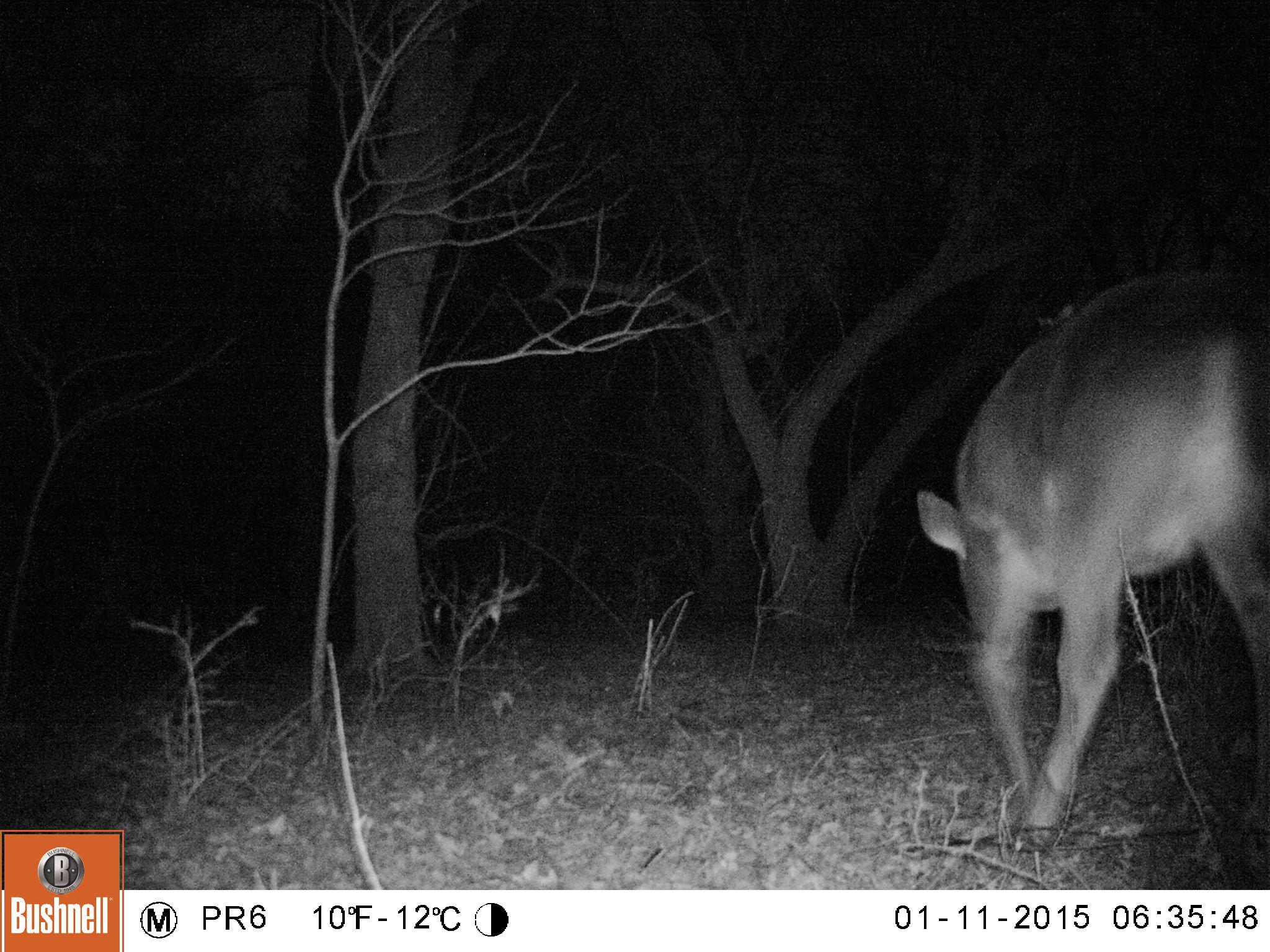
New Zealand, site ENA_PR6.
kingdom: Animalia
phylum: Chordata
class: Mammalia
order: Artiodactyla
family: Cervidae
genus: Odocoileus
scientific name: Odocoileus virginianus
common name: white-tailed deer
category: white tailed deer